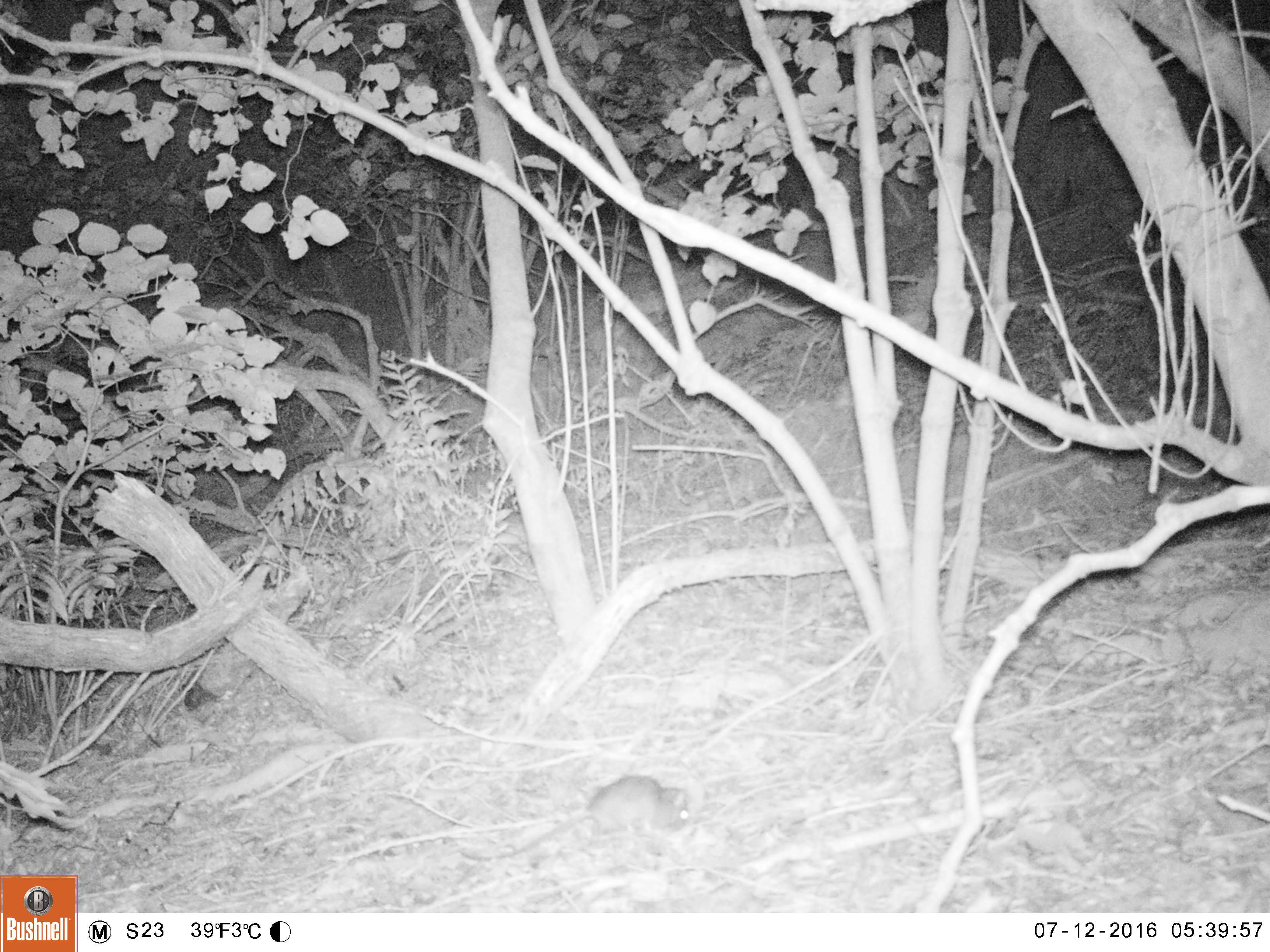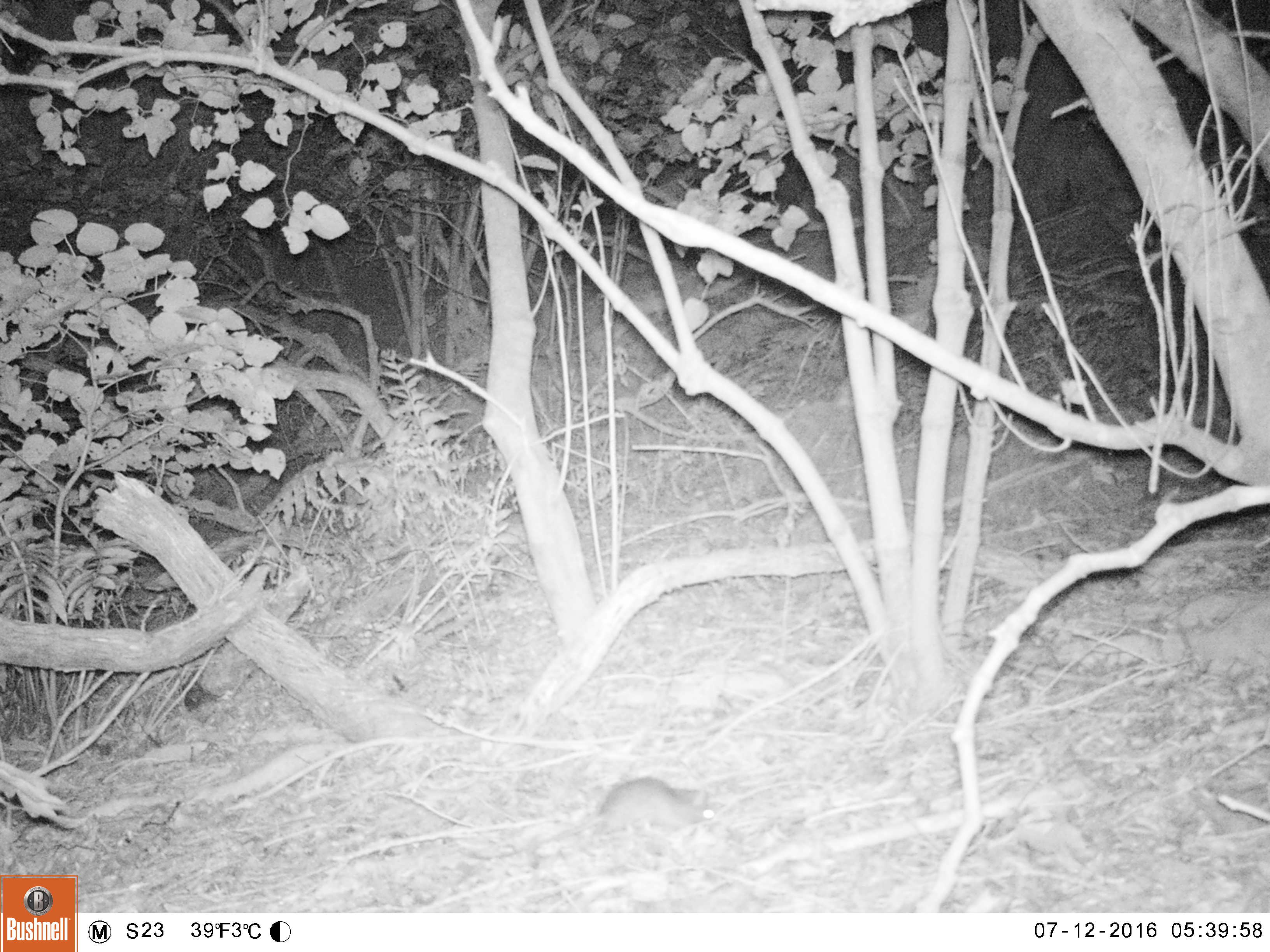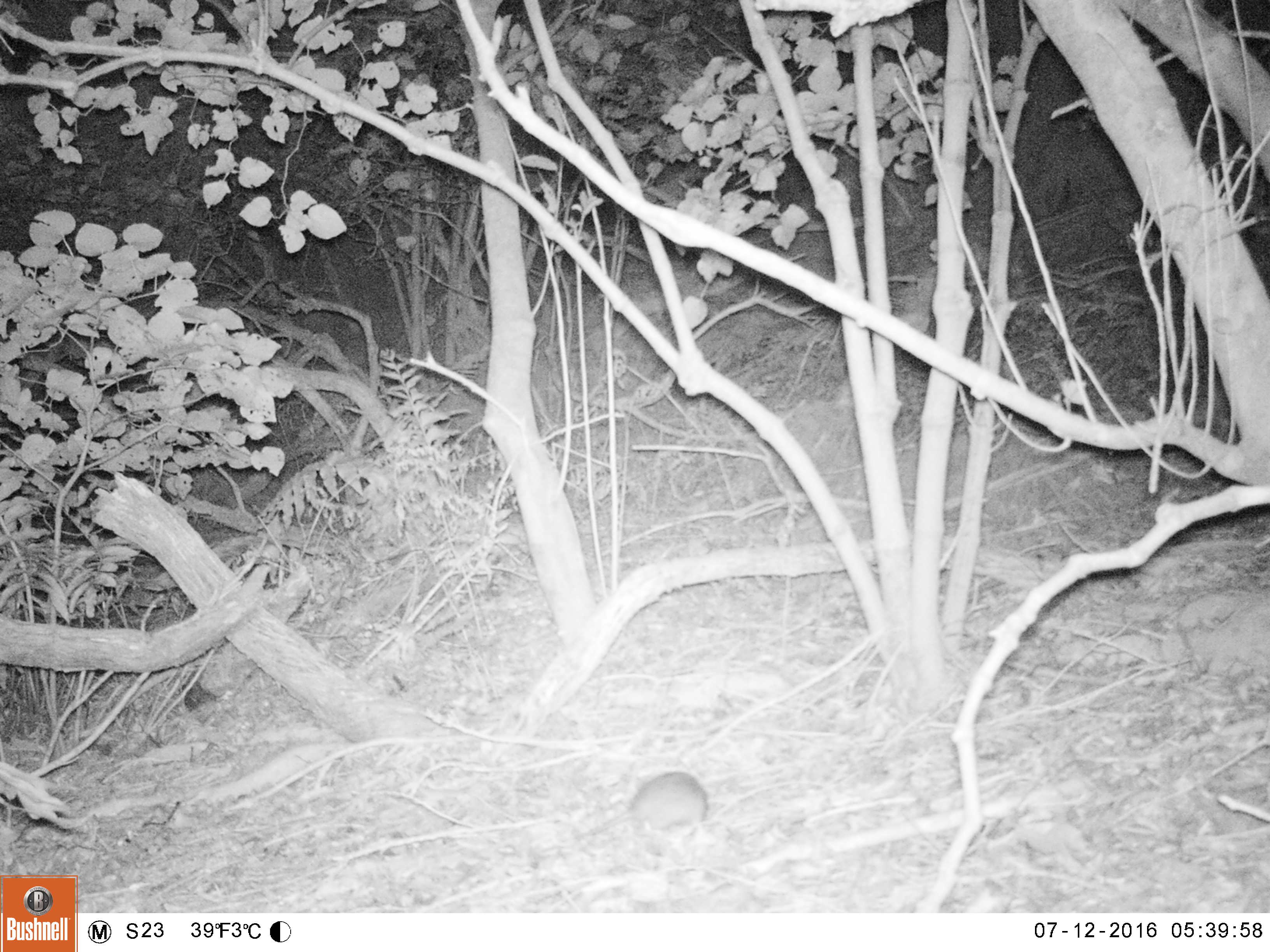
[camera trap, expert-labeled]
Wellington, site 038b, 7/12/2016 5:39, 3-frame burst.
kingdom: Animalia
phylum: Chordata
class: Mammalia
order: Rodentia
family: Muridae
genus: Rattus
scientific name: Rattus rattus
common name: ship rat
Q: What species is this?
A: Ship rat (Rattus rattus).